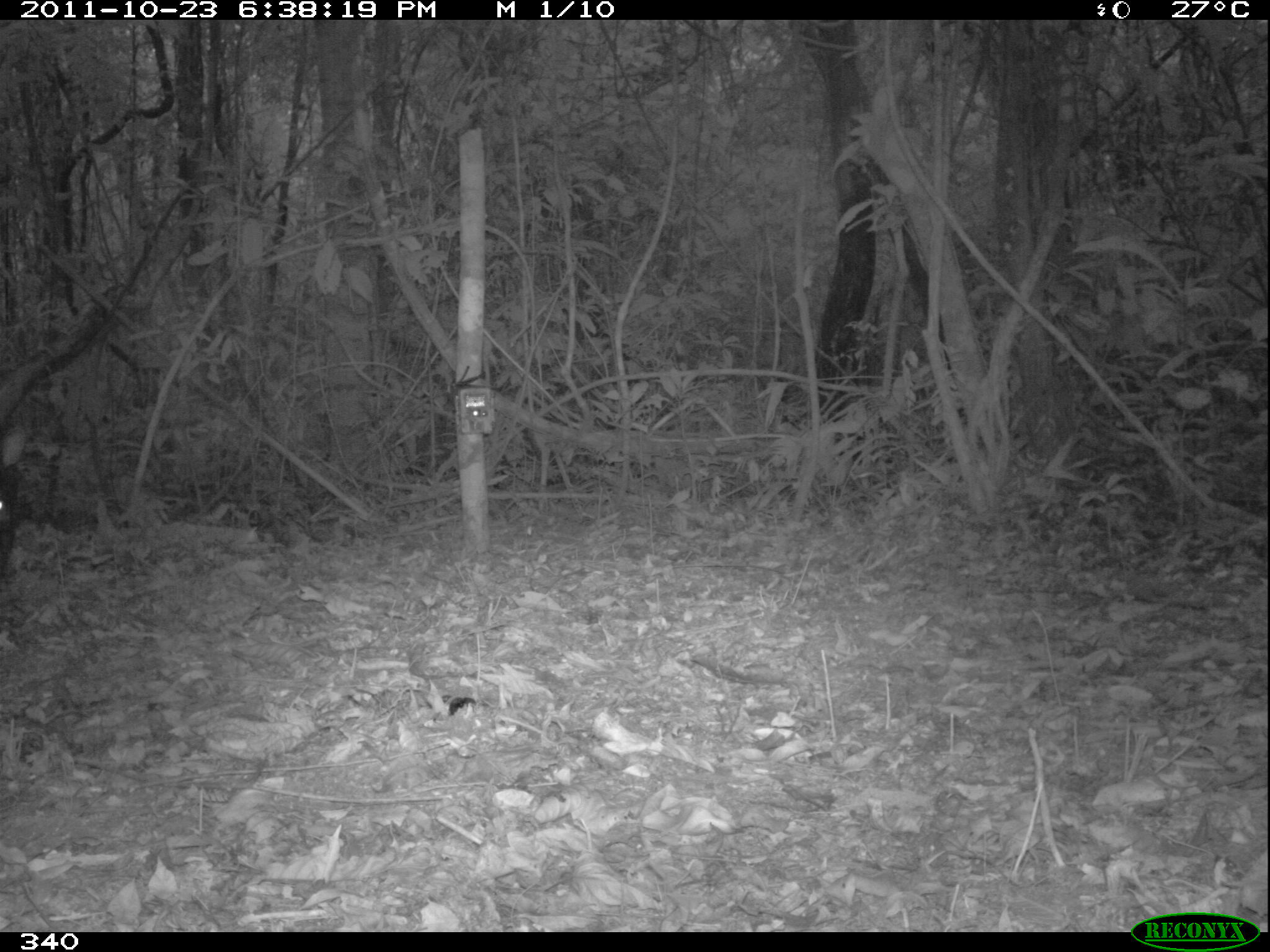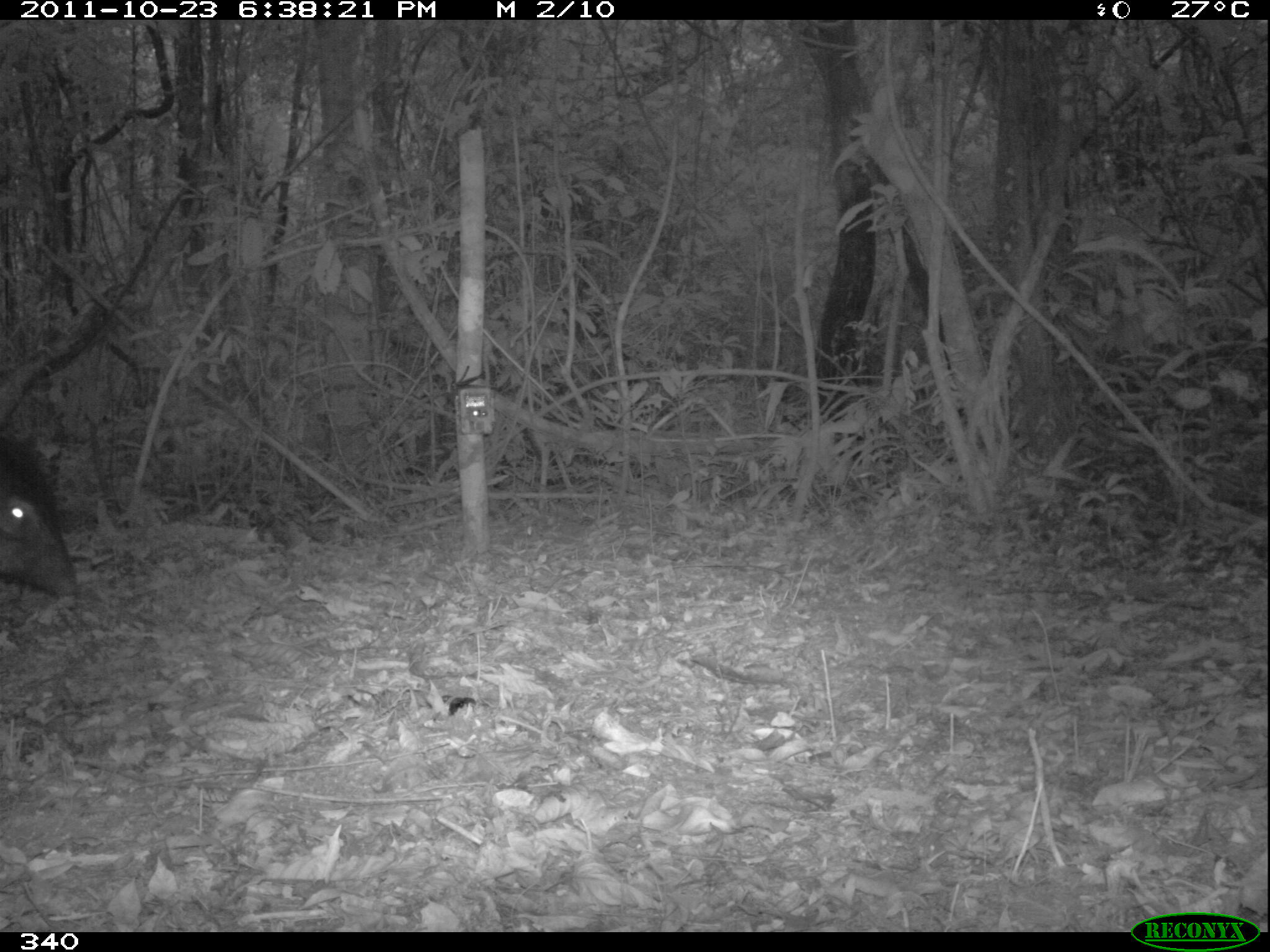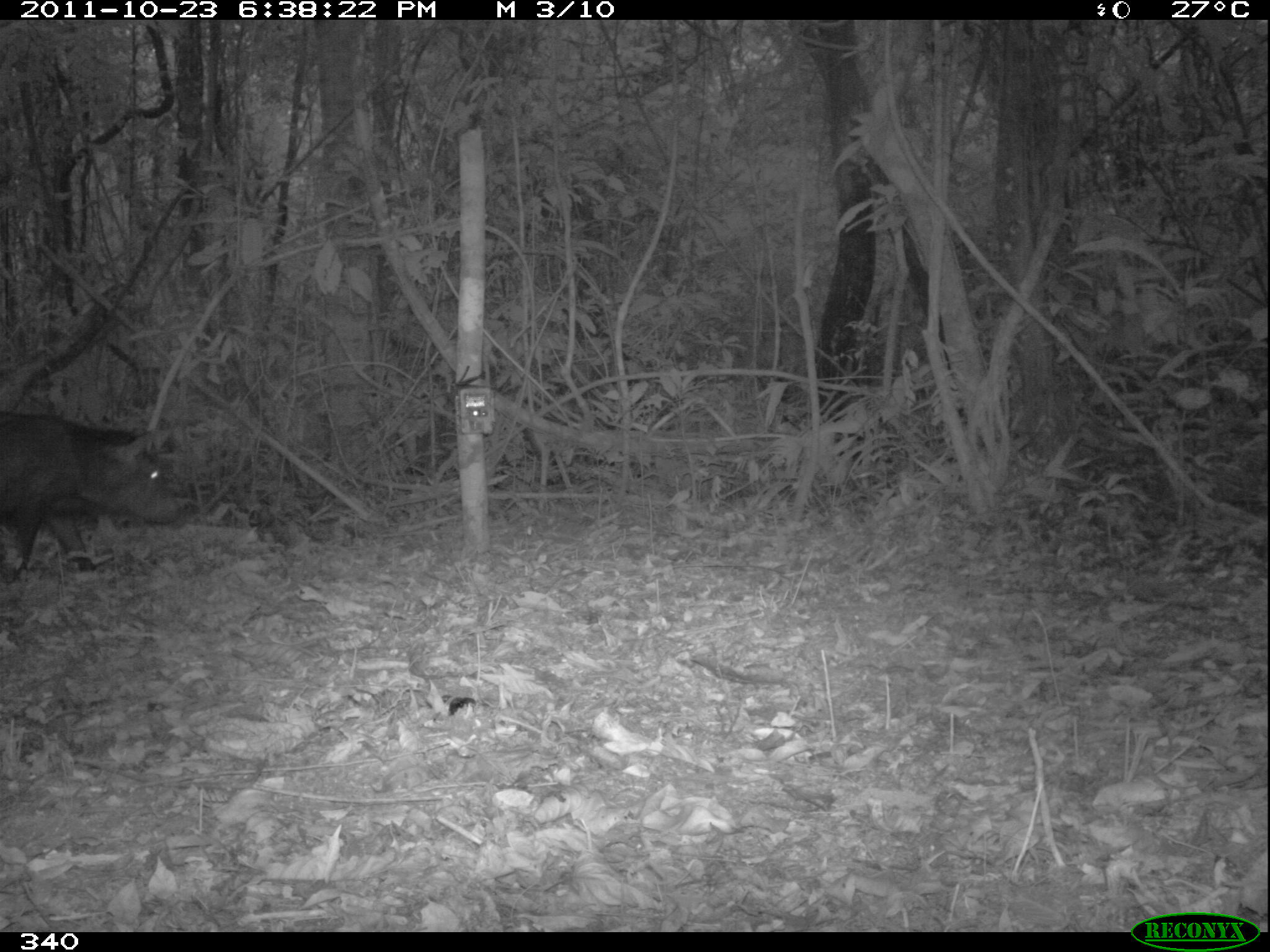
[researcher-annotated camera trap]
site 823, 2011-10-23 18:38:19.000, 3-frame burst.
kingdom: Animalia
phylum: Chordata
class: Mammalia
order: Artiodactyla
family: Tayassuidae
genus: Pecari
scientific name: Pecari tajacu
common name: collared peccary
Pecari tajacu (collared peccary).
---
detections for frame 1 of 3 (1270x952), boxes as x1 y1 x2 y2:
pecari tajacu: 0 423 25 568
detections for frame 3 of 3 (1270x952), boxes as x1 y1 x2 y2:
pecari tajacu: 0 410 186 576